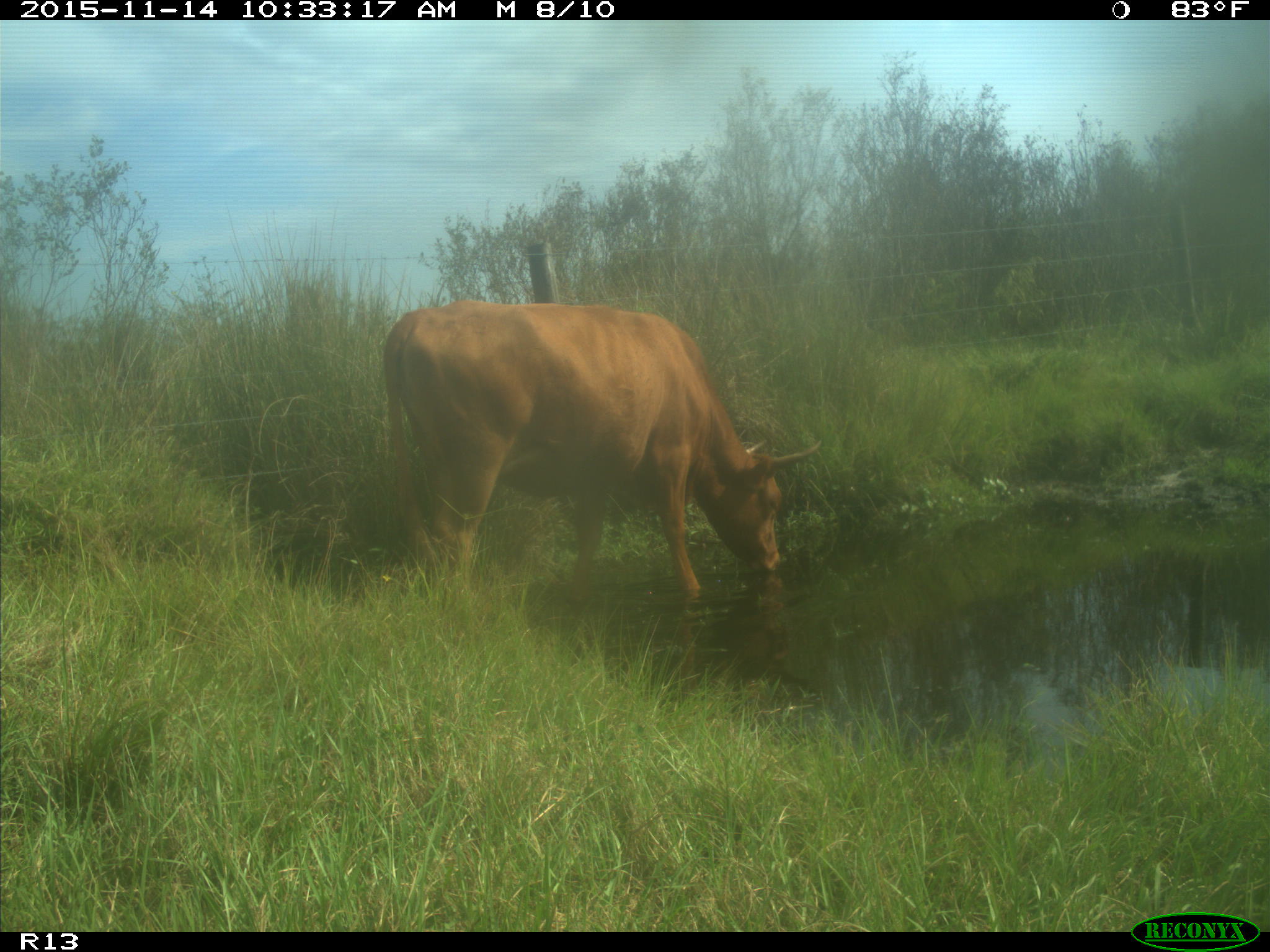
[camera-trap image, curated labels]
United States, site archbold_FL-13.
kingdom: Animalia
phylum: Chordata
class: Mammalia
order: Artiodactyla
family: Bovidae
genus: Bos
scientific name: Bos taurus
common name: domestic cow